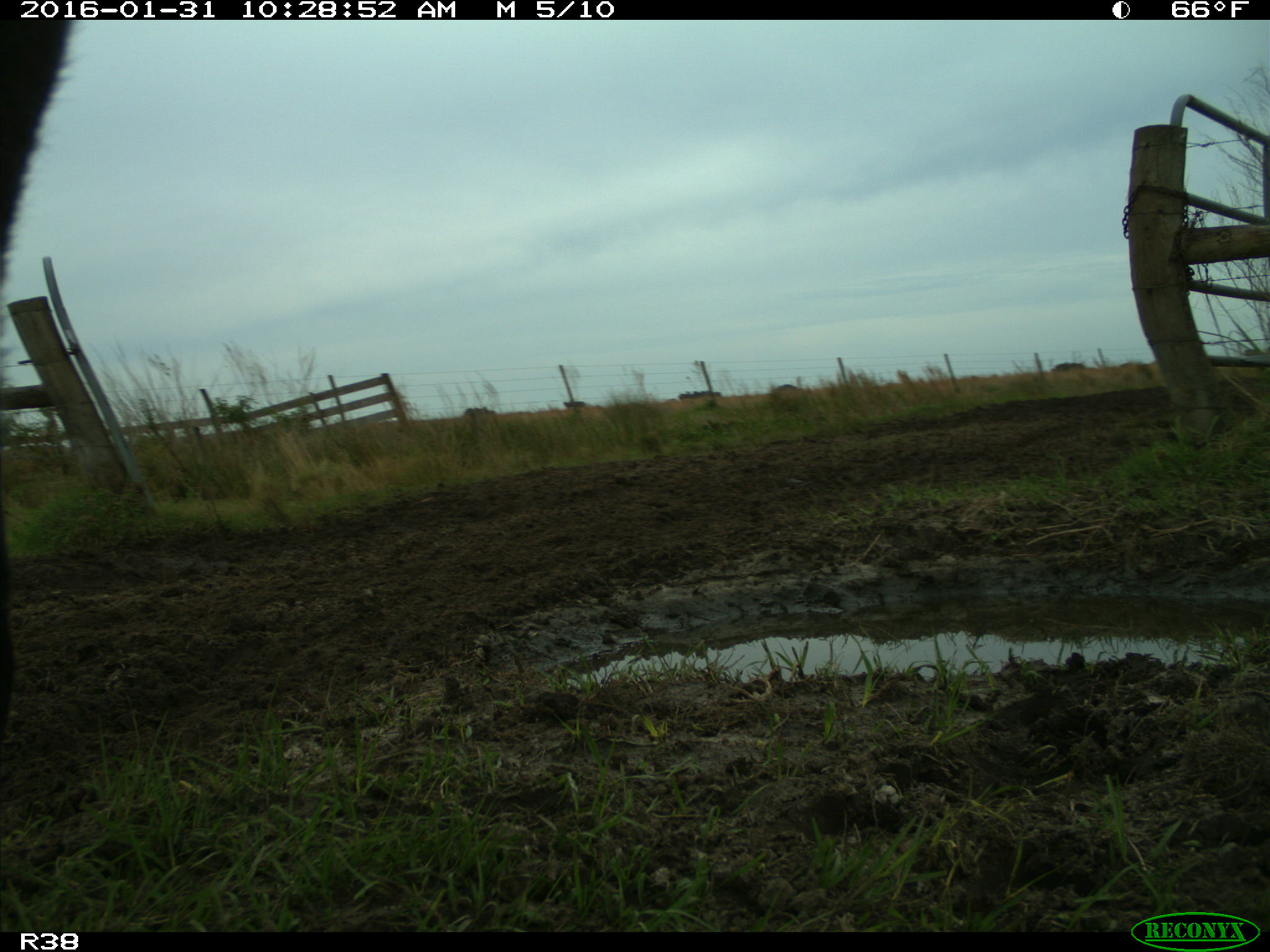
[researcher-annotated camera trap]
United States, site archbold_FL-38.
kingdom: Animalia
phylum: Chordata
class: Mammalia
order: Artiodactyla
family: Bovidae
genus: Bos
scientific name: Bos taurus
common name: domestic cow